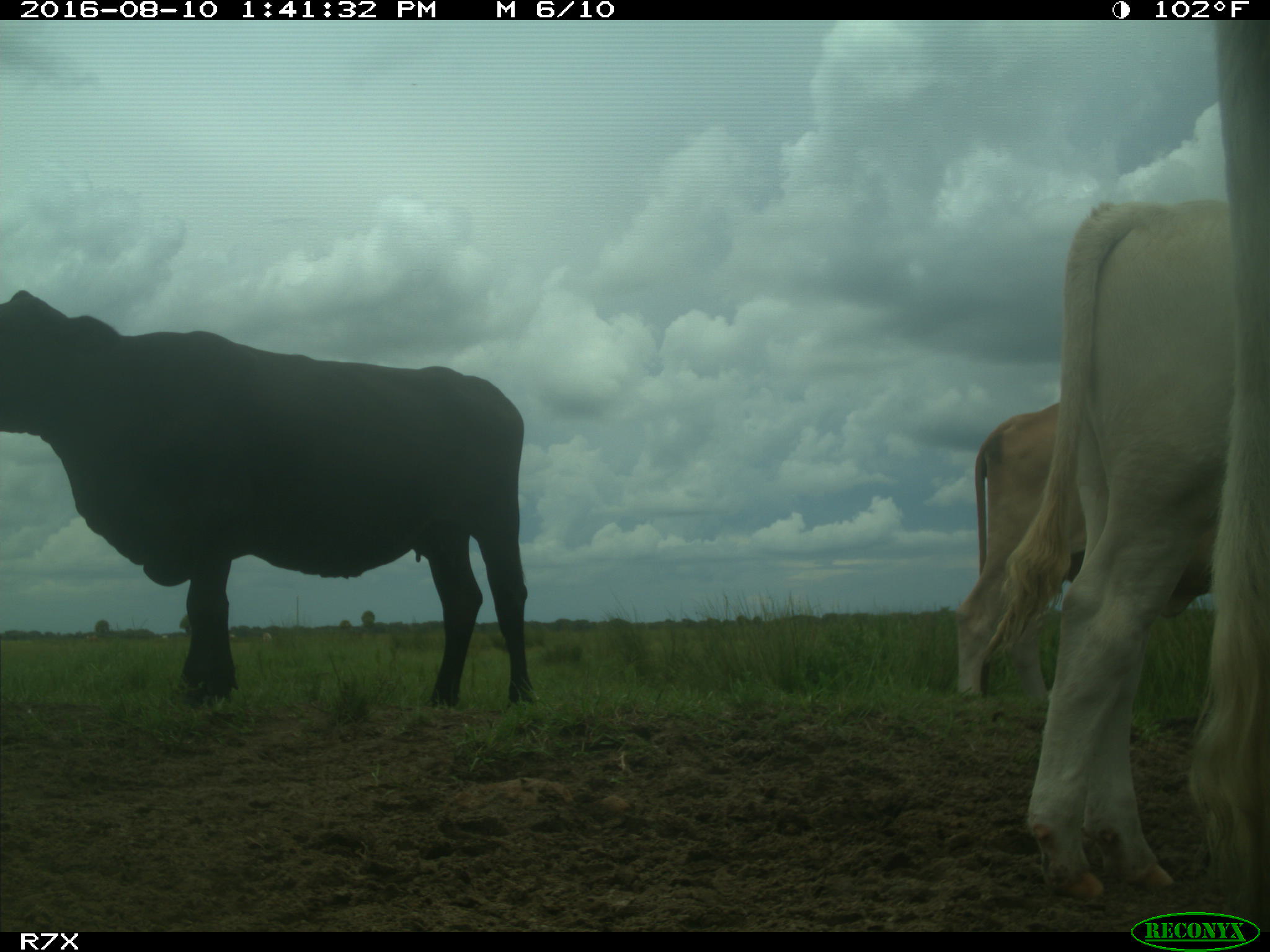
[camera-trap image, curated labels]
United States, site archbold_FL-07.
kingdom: Animalia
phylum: Chordata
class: Mammalia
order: Artiodactyla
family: Bovidae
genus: Bos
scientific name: Bos taurus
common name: domestic cow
Bos taurus (domestic cow).